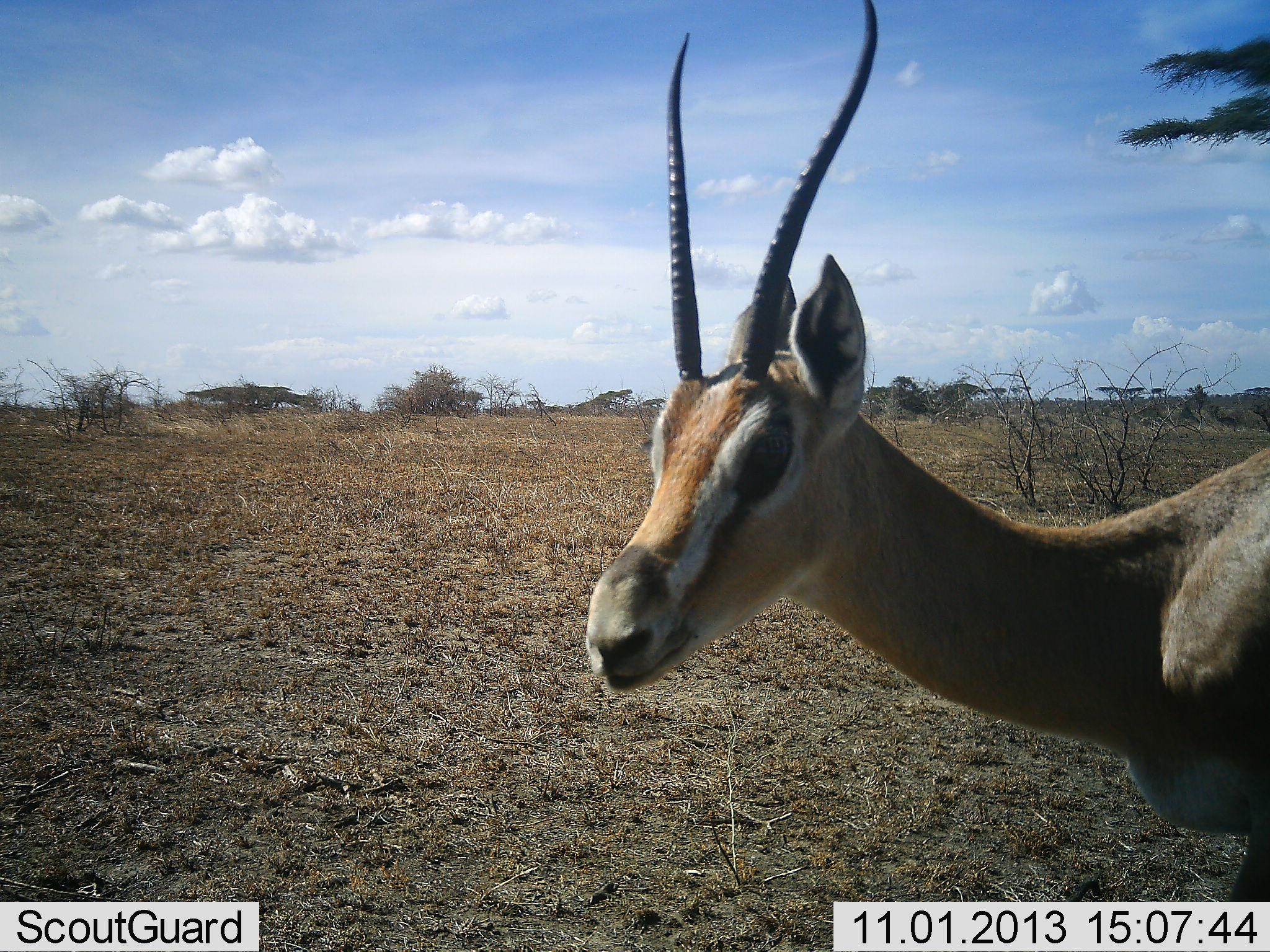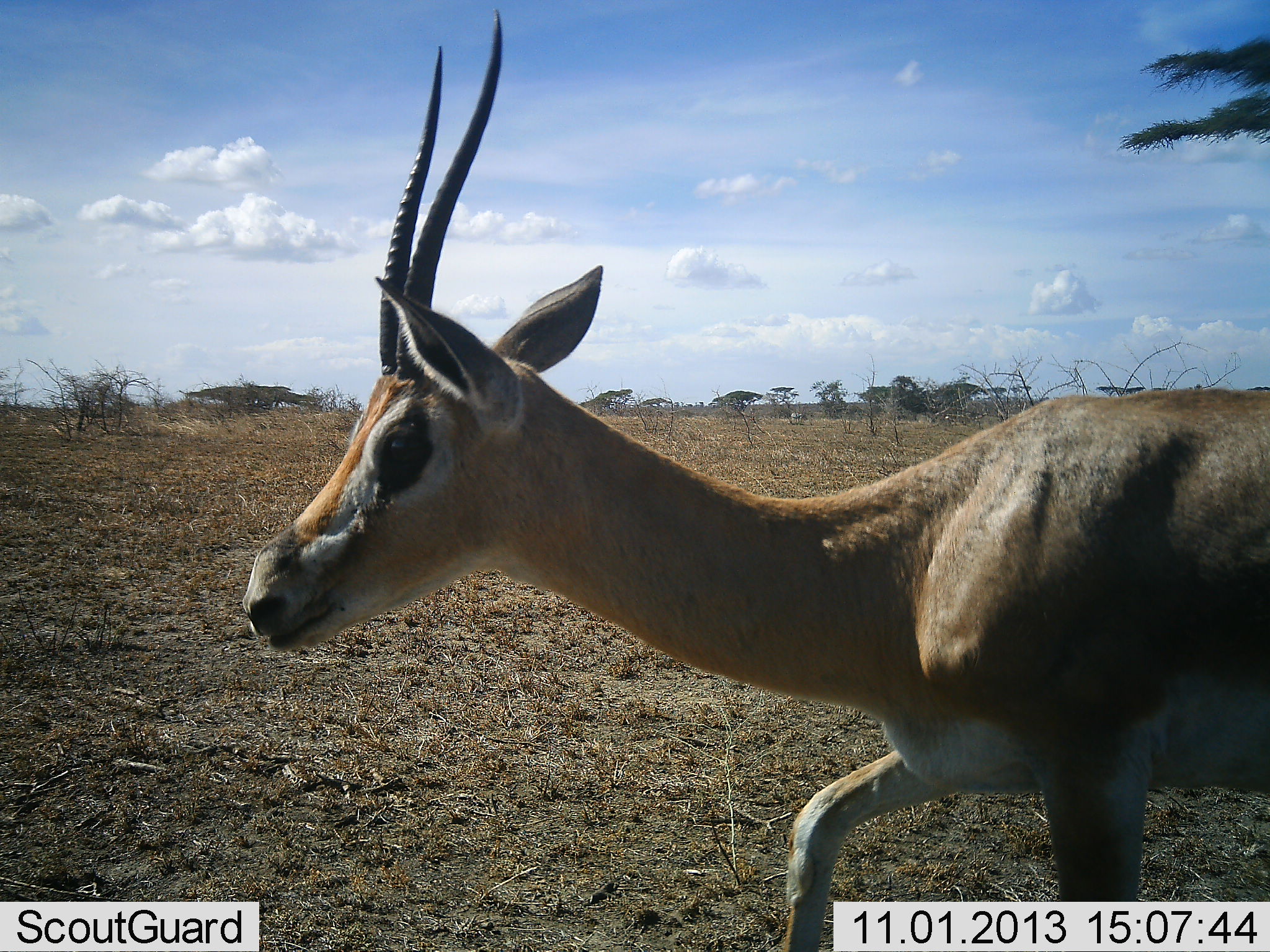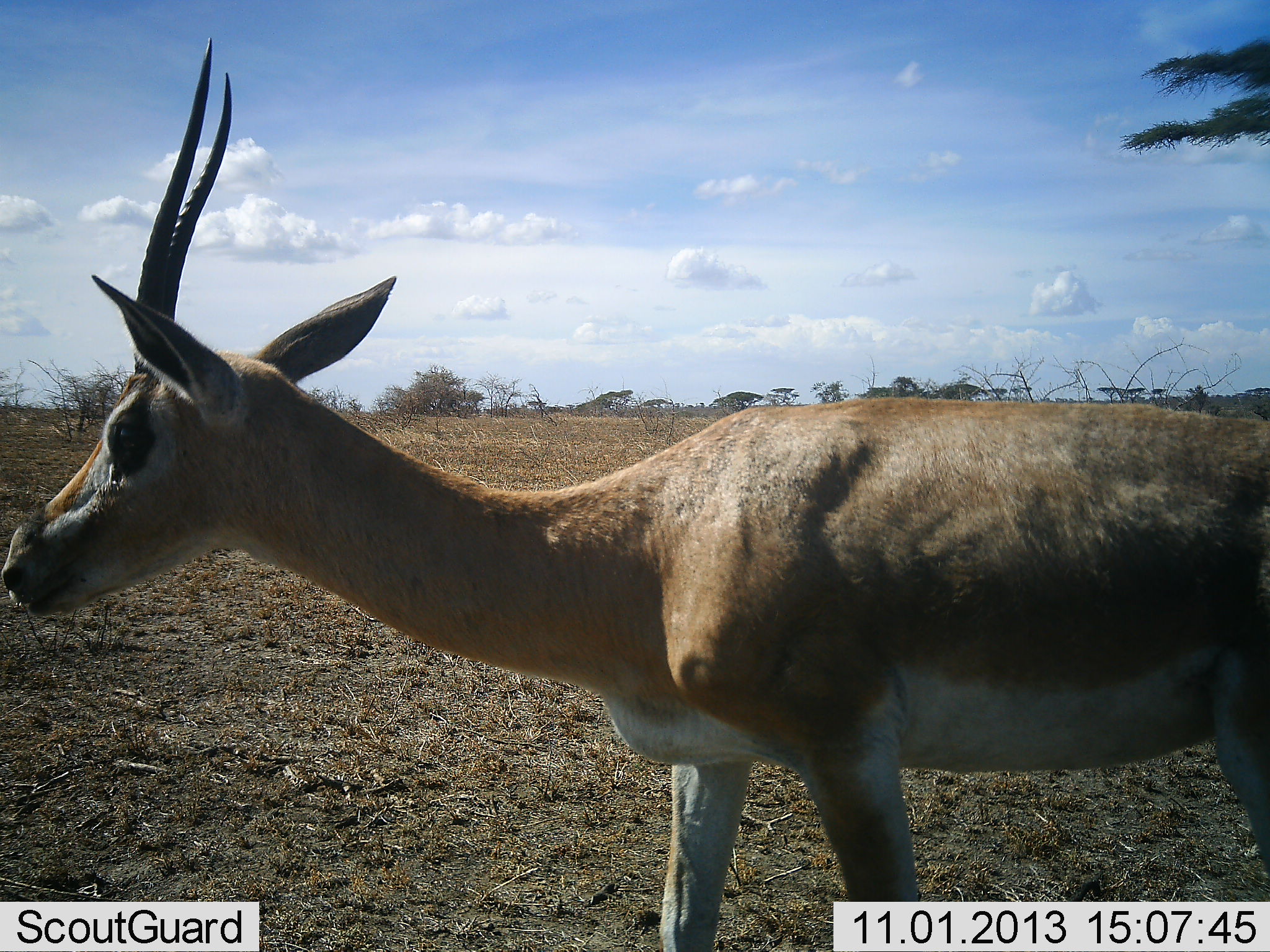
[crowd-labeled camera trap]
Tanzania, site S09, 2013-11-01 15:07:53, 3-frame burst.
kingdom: Animalia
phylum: Chordata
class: Mammalia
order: Artiodactyla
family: Bovidae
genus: Nanger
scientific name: Nanger granti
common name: grant's gazelle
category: gazellegrants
Gazellegrants (grant's gazelle) (Nanger granti), count 1. Behavior (volunteer vote fractions): standing 7%, resting 0%, moving 96%, interacting 4%. Young present (vote fraction): 0%. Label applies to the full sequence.